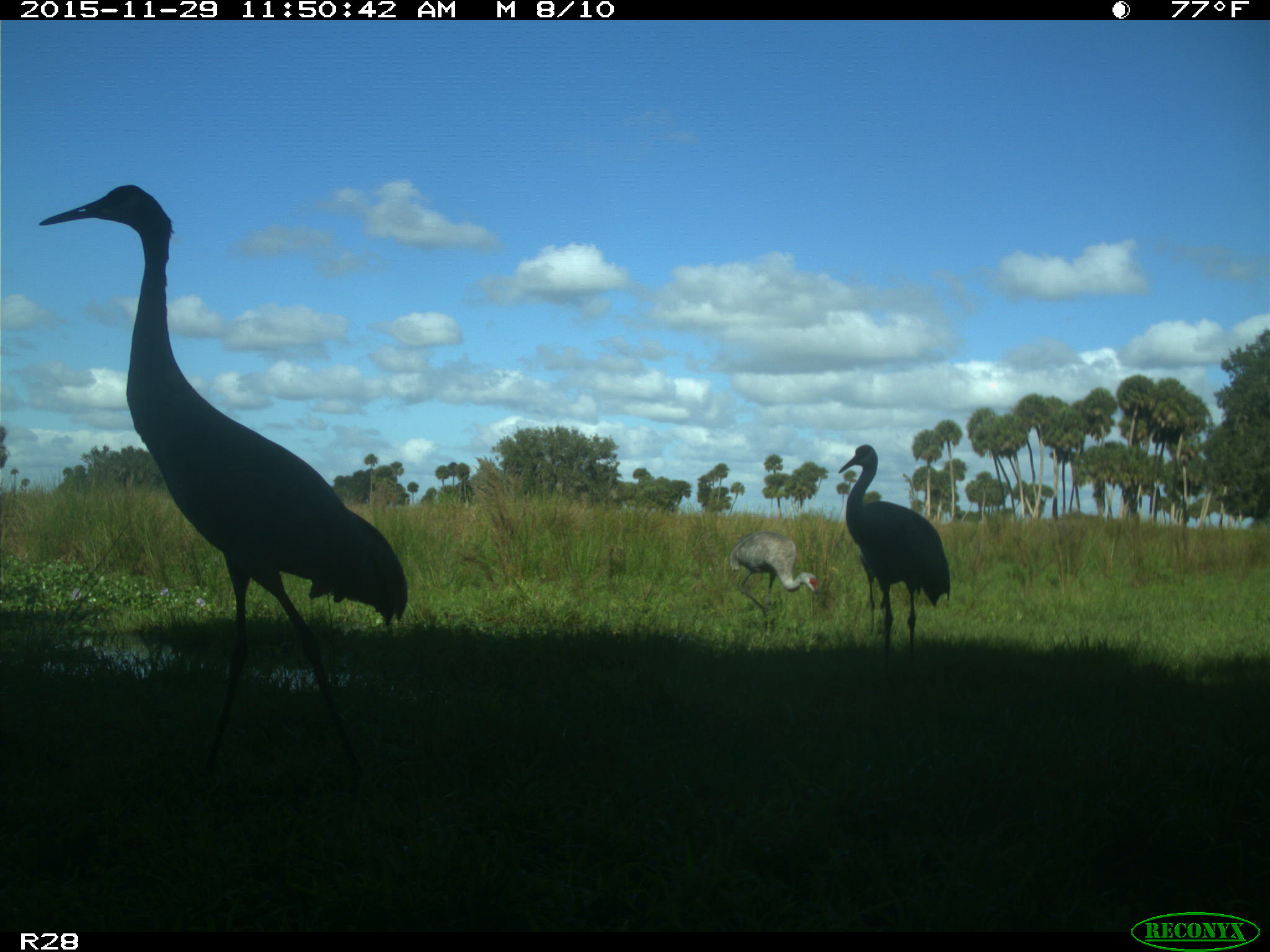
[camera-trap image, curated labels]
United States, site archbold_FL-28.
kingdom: Animalia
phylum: Chordata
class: Aves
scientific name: Aves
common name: birds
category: unidentified bird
Unidentified bird (birds) (Aves).